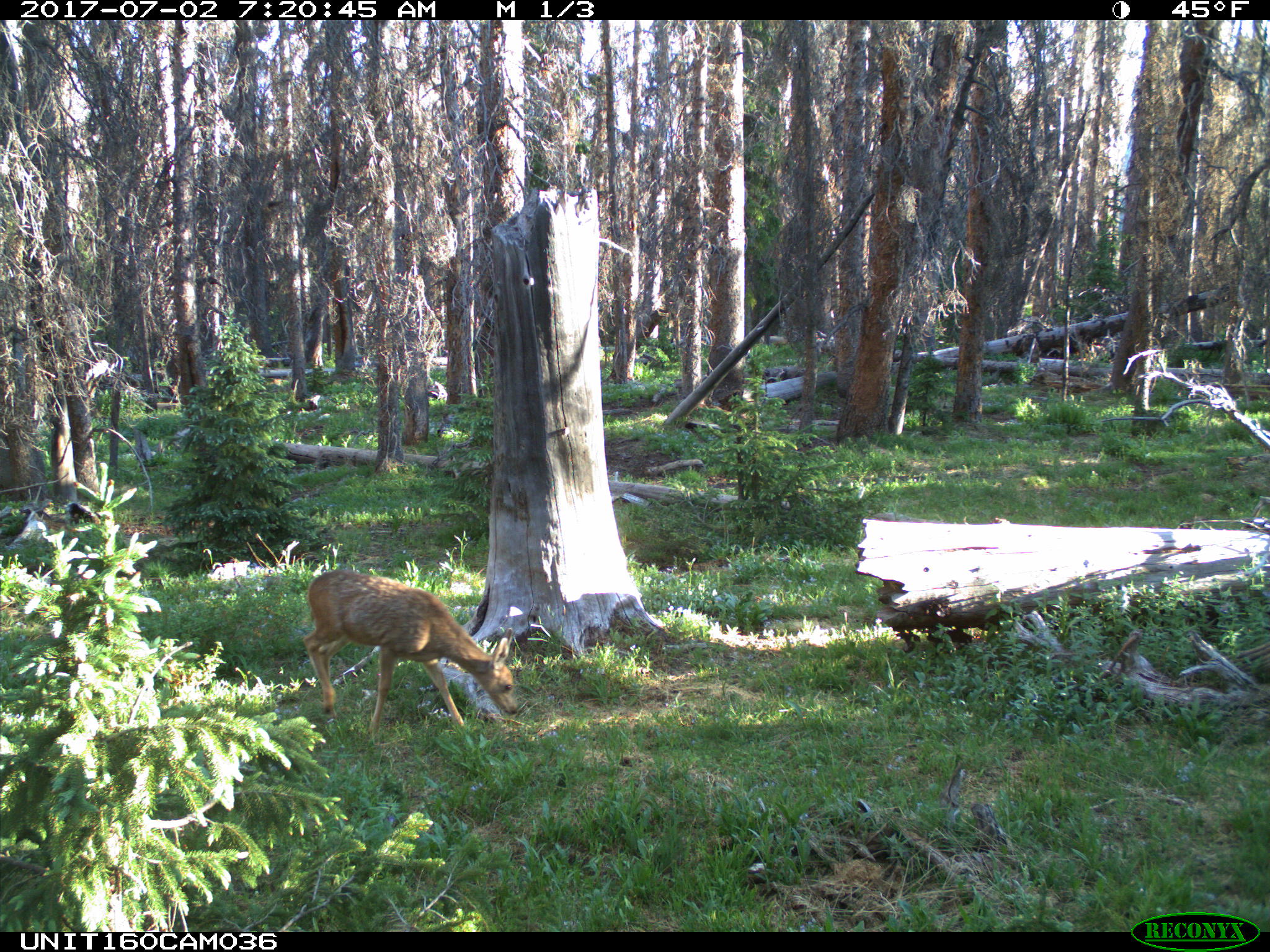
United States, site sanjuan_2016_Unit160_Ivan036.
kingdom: Animalia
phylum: Chordata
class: Mammalia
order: Artiodactyla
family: Cervidae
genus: Odocoileus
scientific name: Odocoileus hemionus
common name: mule deer